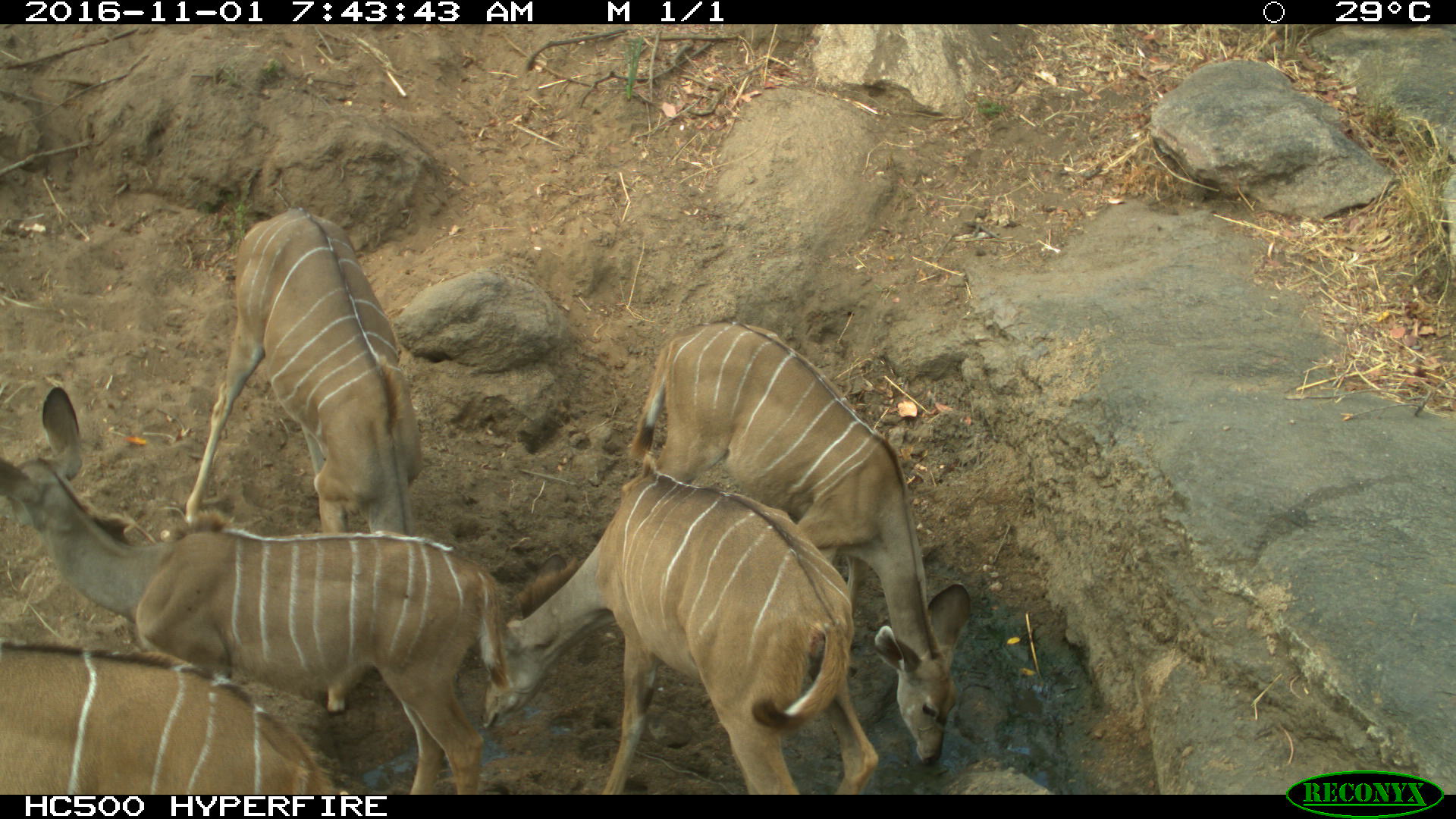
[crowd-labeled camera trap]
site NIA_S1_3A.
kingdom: Animalia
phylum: Chordata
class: Mammalia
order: Artiodactyla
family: Bovidae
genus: Tragelaphus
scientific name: Tragelaphus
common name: kudu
Kudu (Tragelaphus), count 5. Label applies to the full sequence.